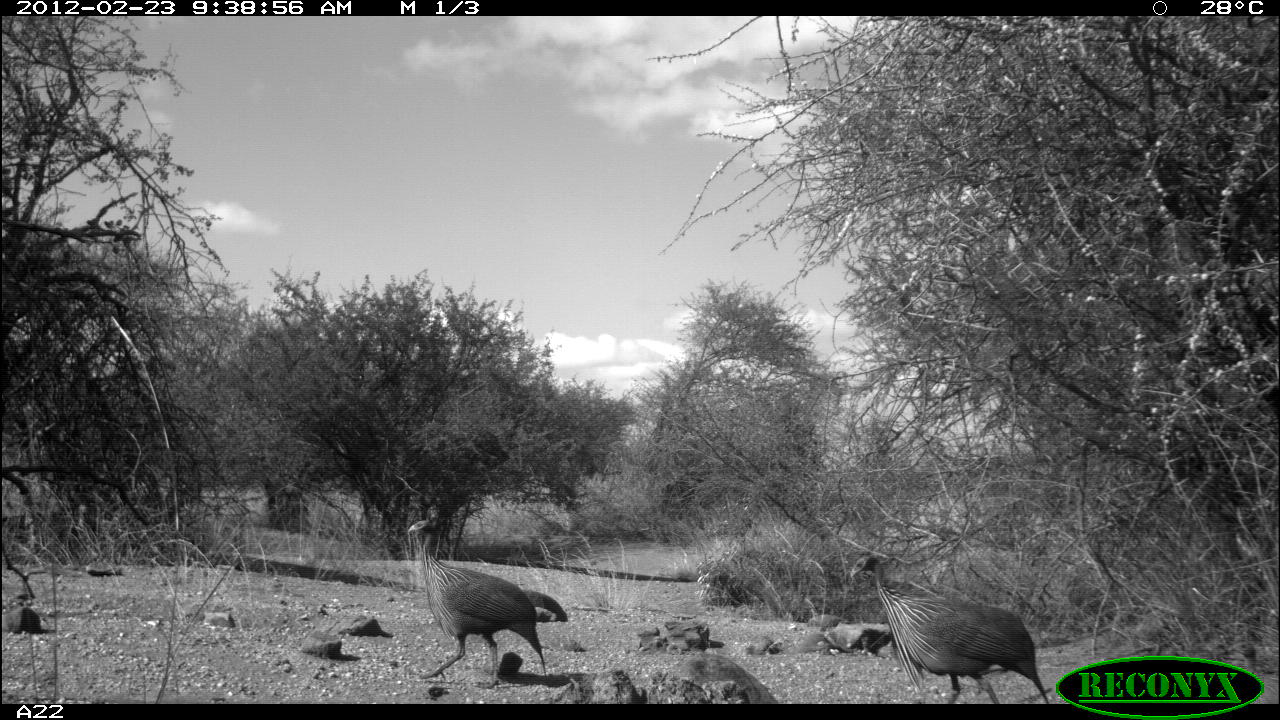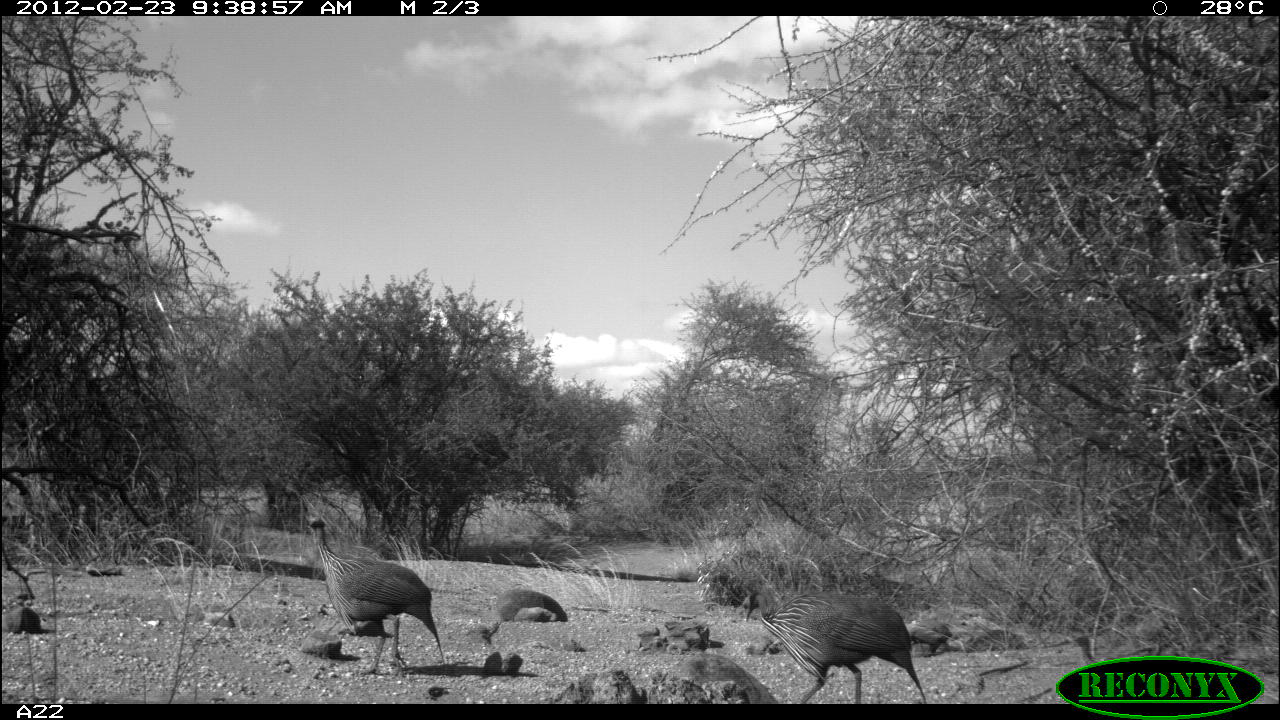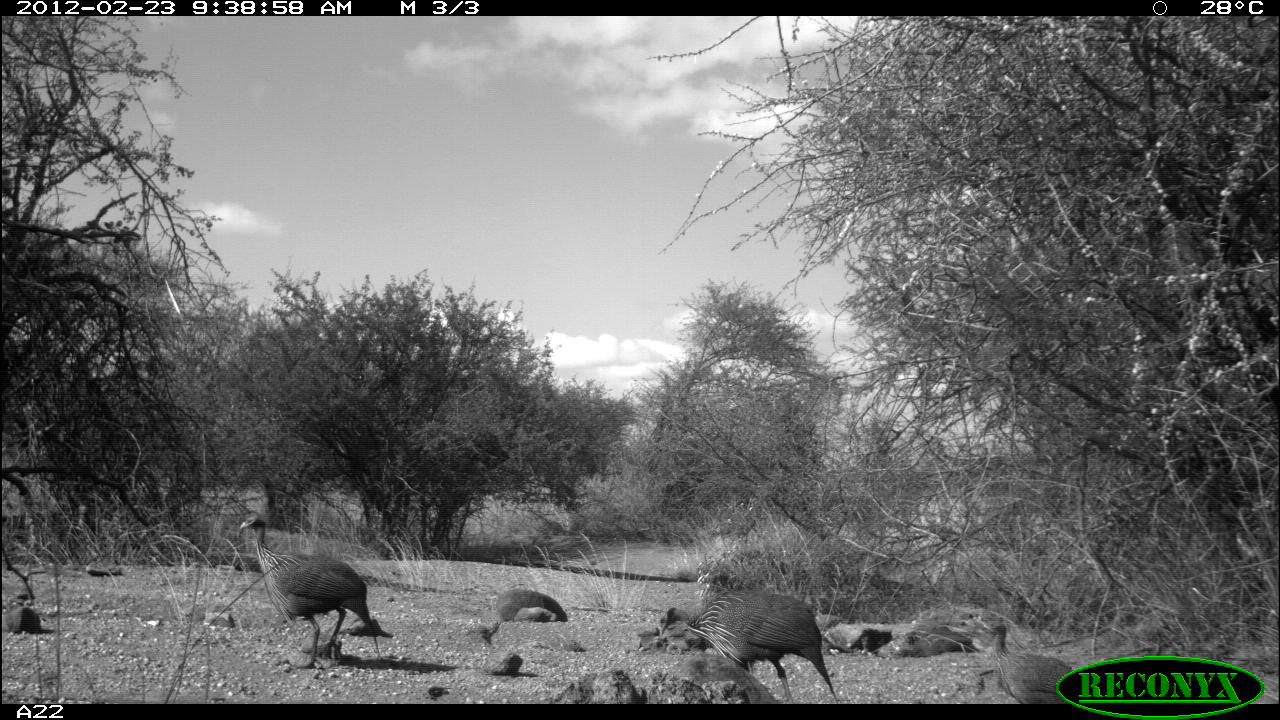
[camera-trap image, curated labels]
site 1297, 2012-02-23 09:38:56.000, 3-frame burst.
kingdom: Animalia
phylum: Chordata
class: Aves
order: Galliformes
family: Numididae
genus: Acryllium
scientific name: Acryllium vulturinum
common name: vulturine guineafowl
Acryllium vulturinum (vulturine guineafowl), count 3.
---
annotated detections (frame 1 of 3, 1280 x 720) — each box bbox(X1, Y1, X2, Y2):
acryllium vulturinum: bbox(847, 549, 1050, 703); bbox(406, 518, 569, 691); bbox(1219, 637, 1278, 703)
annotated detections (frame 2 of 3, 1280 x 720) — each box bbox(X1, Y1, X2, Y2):
acryllium vulturinum: bbox(299, 512, 446, 683); bbox(739, 586, 927, 703); bbox(1062, 632, 1117, 665)